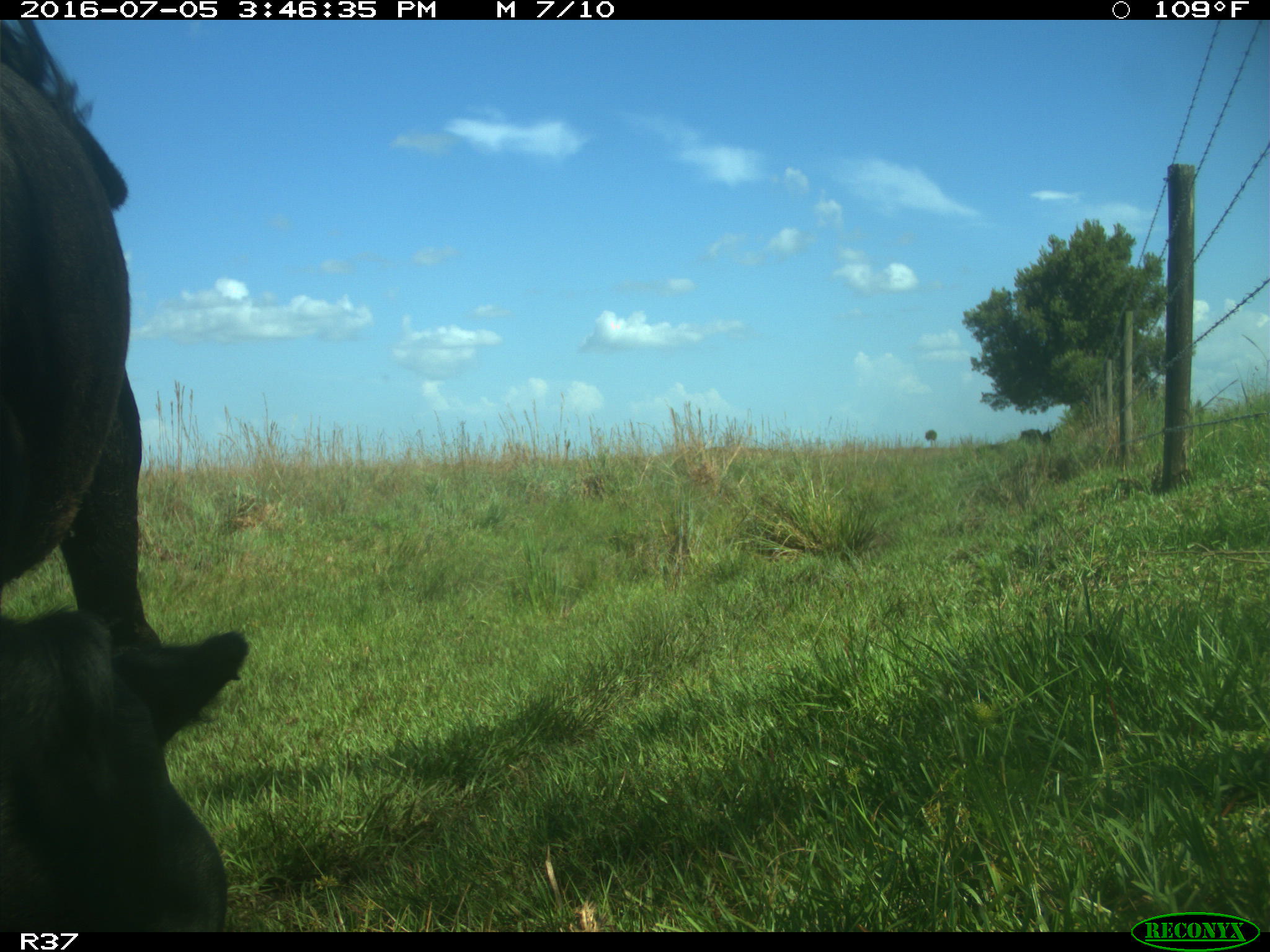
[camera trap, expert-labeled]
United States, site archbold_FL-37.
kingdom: Animalia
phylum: Chordata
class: Mammalia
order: Artiodactyla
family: Bovidae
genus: Bos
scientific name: Bos taurus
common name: domestic cow